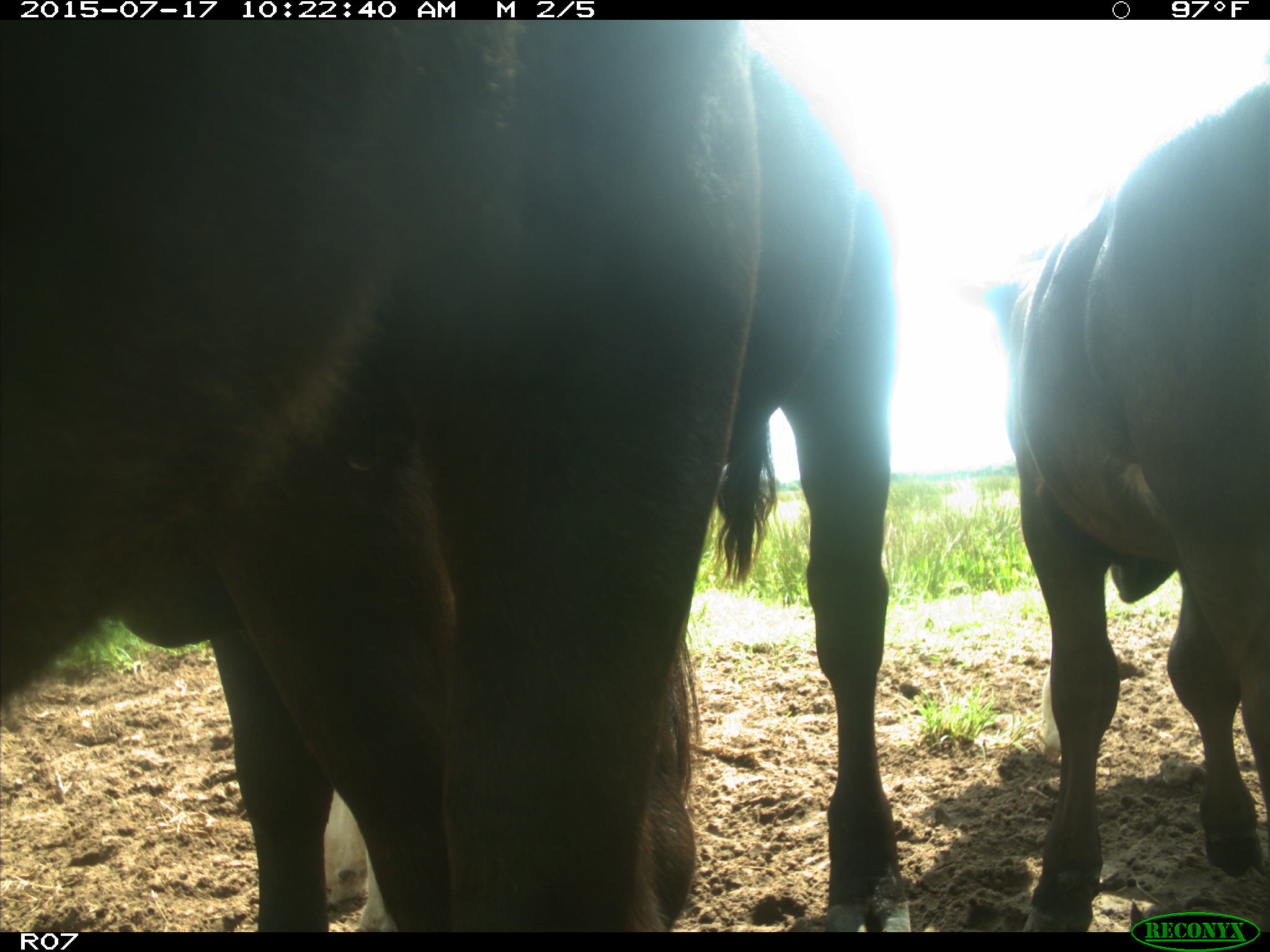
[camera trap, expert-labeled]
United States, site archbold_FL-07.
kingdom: Animalia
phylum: Chordata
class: Mammalia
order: Artiodactyla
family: Bovidae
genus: Bos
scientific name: Bos taurus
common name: domestic cow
Bos taurus (domestic cow).